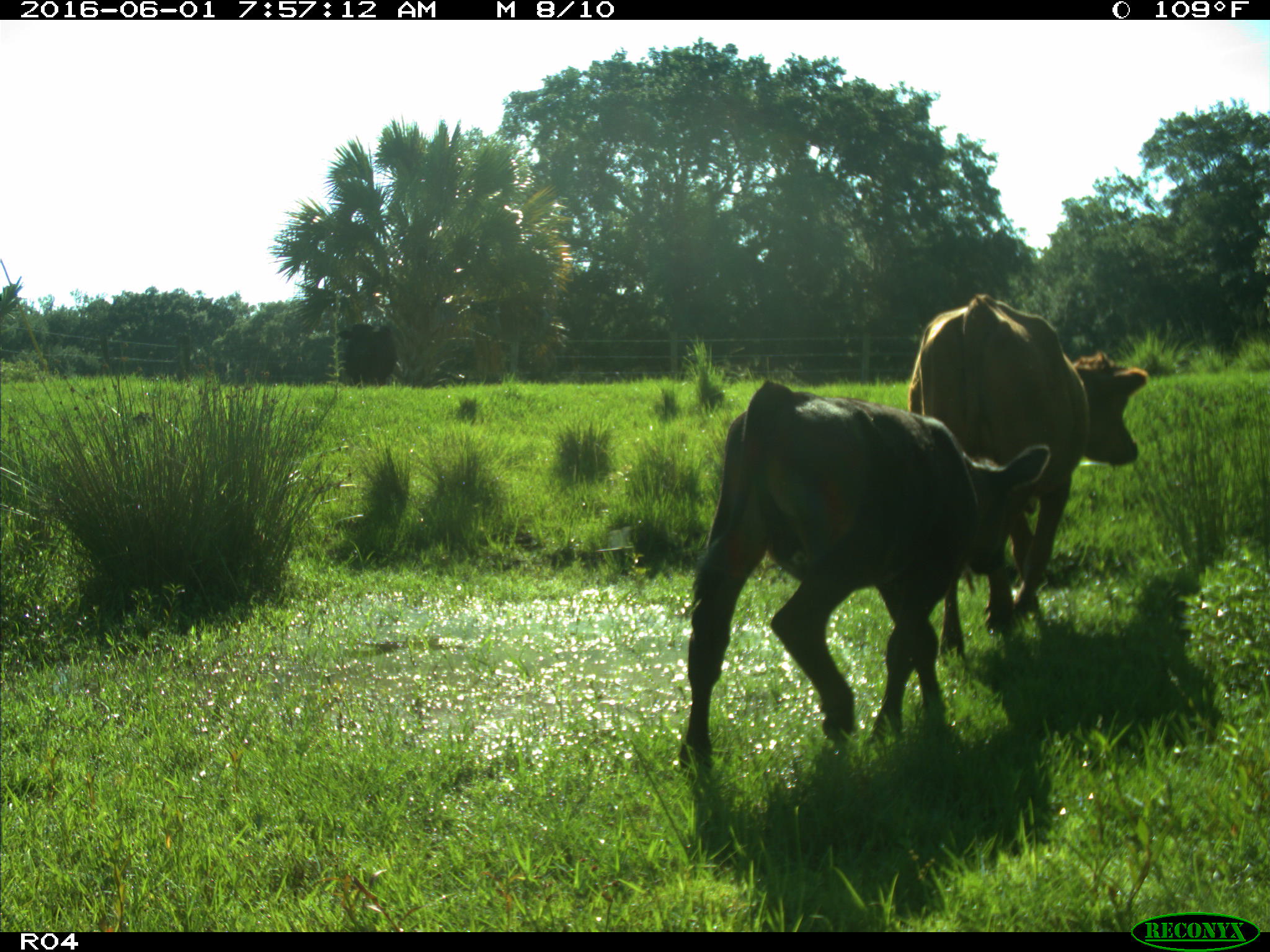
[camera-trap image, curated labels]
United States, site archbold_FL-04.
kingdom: Animalia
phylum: Chordata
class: Mammalia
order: Artiodactyla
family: Bovidae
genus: Bos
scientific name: Bos taurus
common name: domestic cow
Bos taurus (domestic cow).